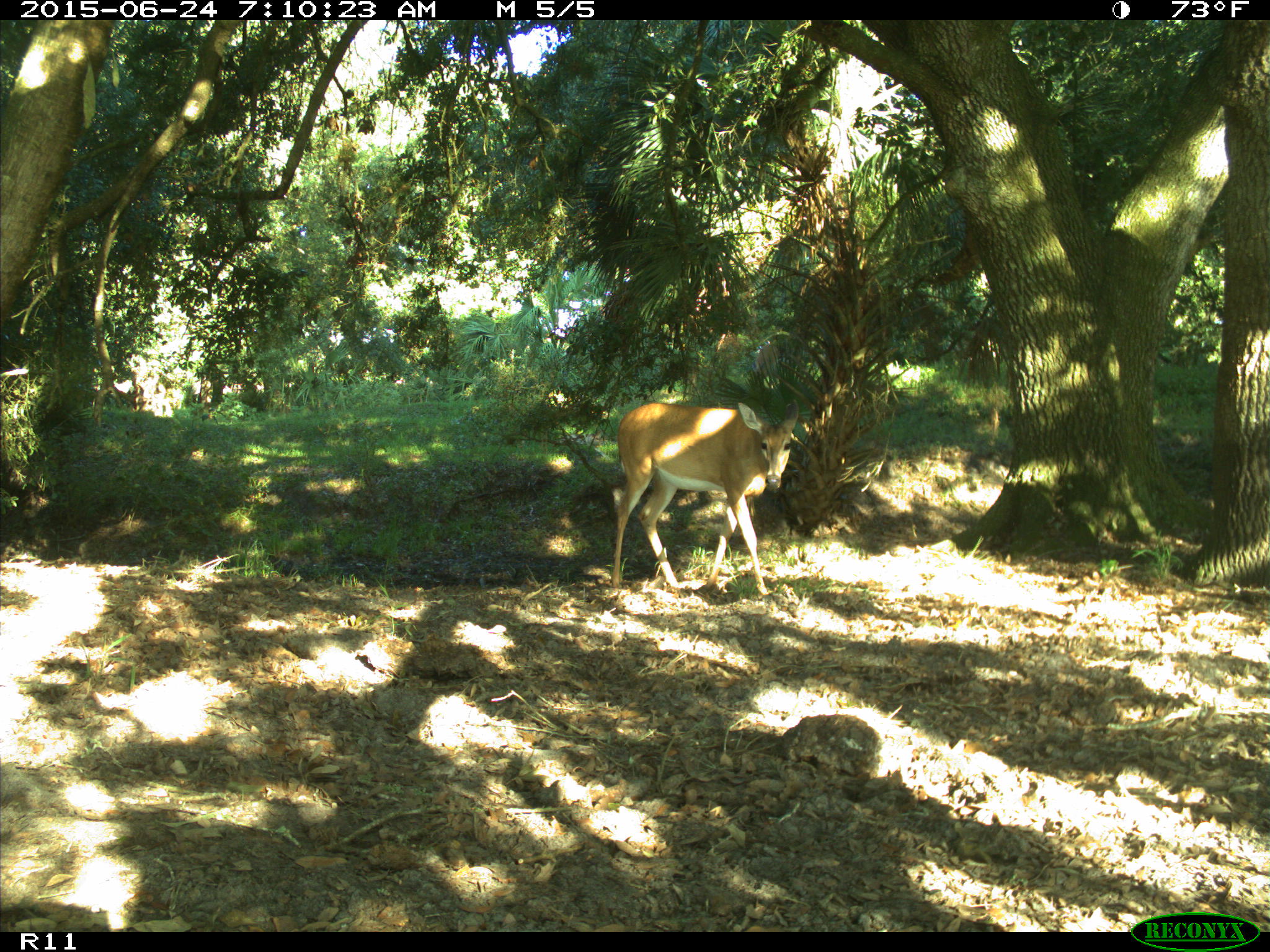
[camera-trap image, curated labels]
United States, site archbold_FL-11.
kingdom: Animalia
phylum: Chordata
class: Mammalia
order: Artiodactyla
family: Cervidae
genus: Odocoileus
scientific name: Odocoileus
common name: deer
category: unidentified deer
Unidentified deer (deer) (Odocoileus).